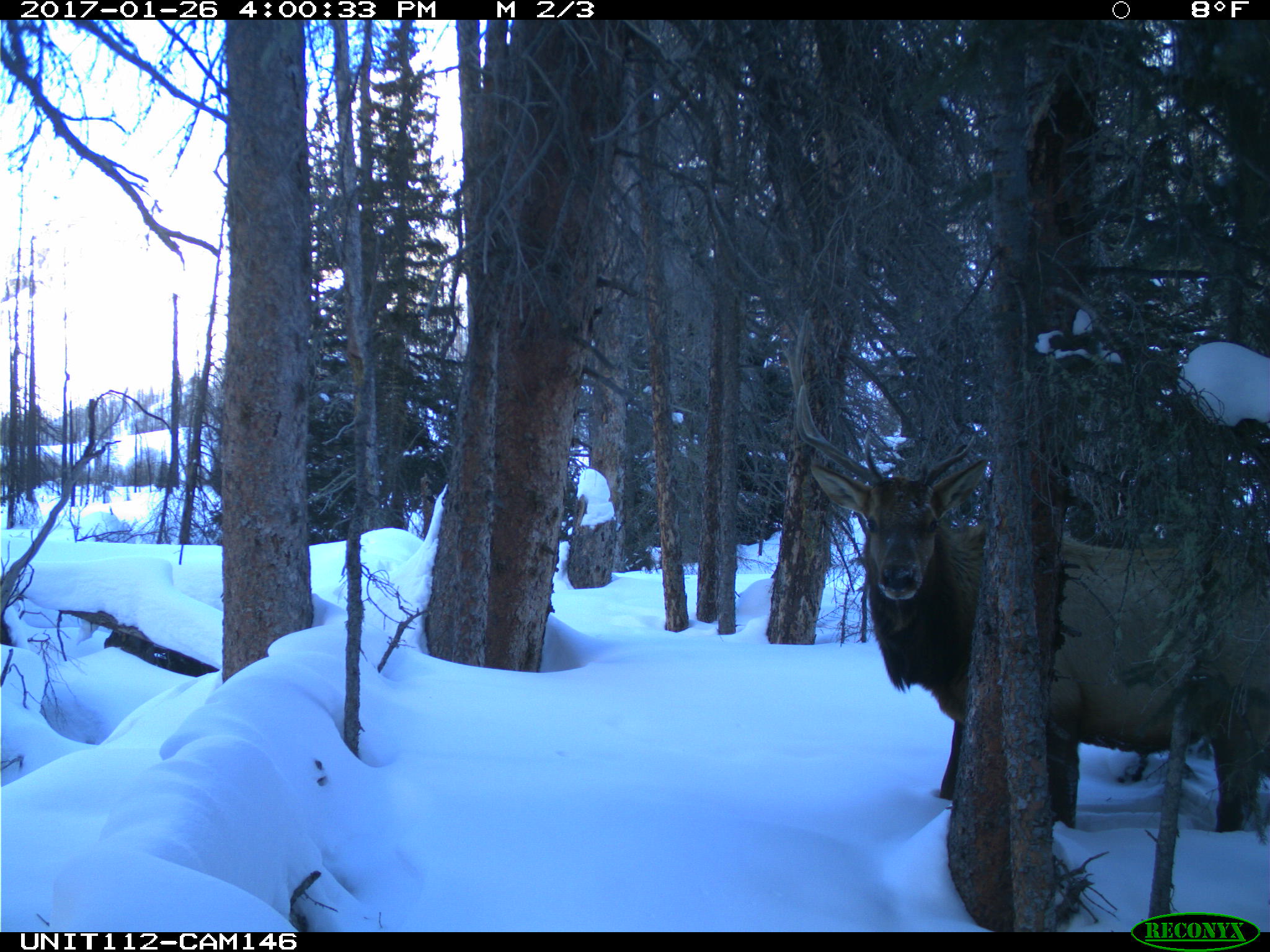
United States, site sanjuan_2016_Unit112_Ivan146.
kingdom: Animalia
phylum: Chordata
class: Mammalia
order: Artiodactyla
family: Cervidae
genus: Cervus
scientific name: Cervus elaphus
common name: red deer